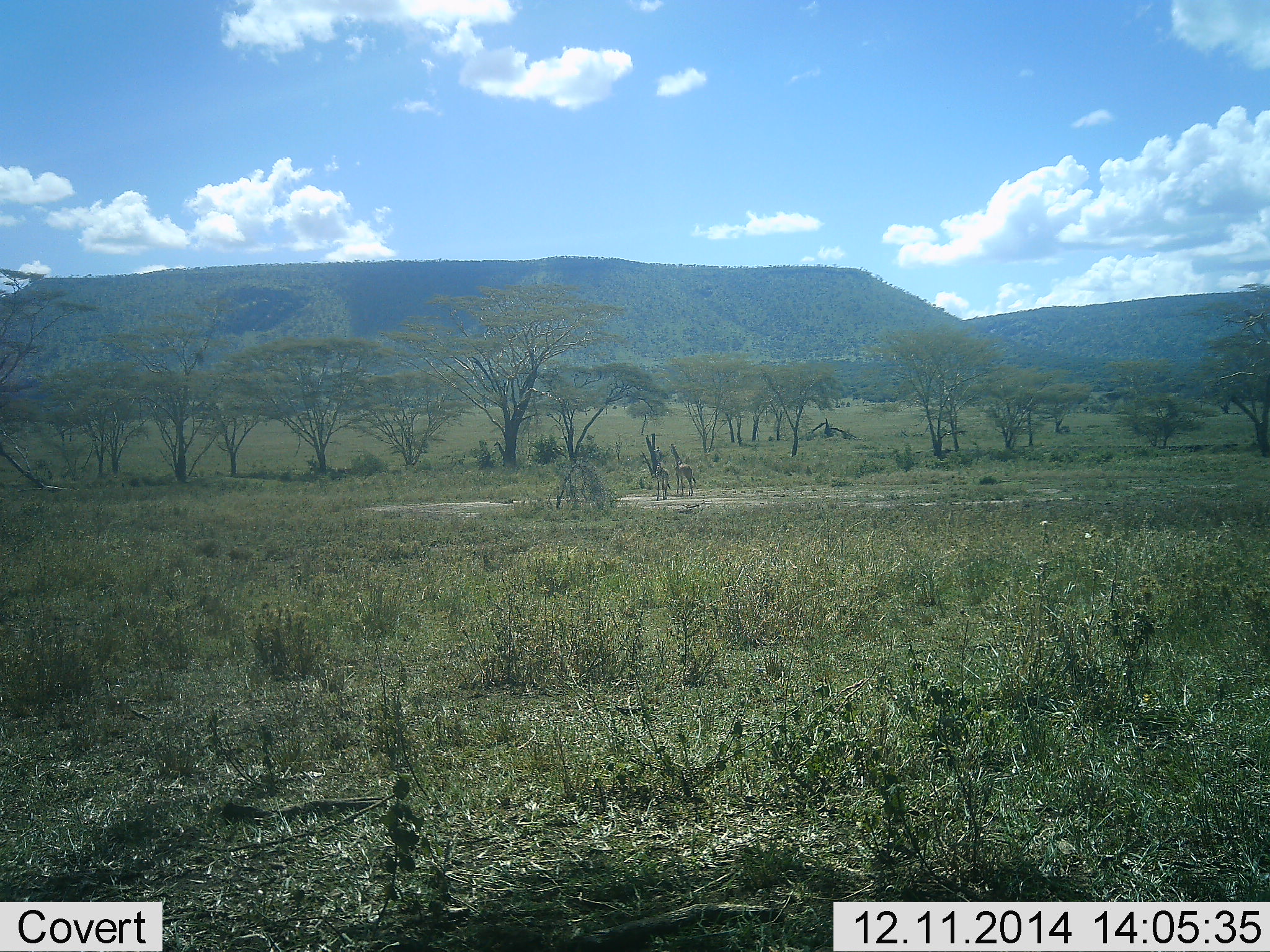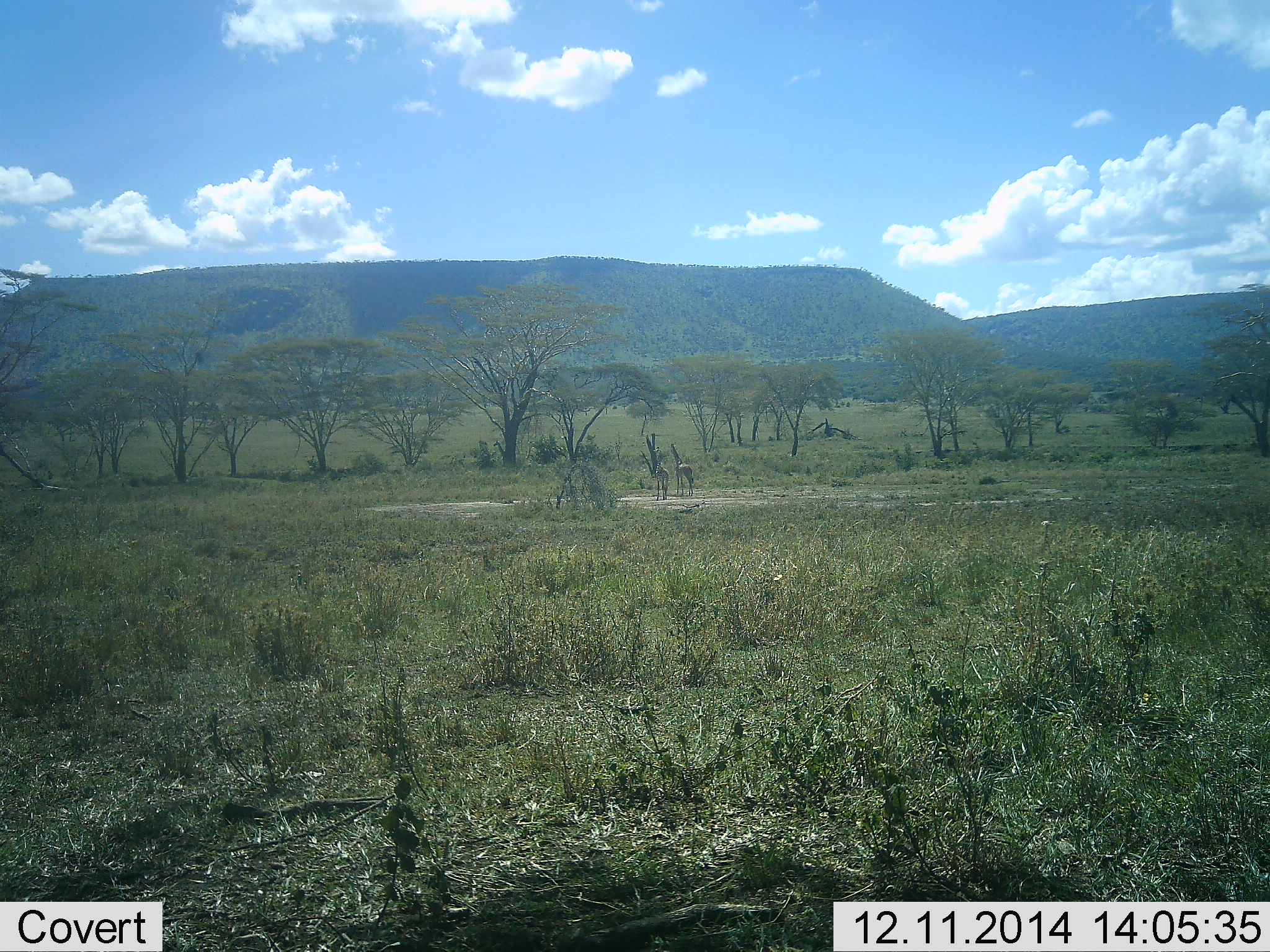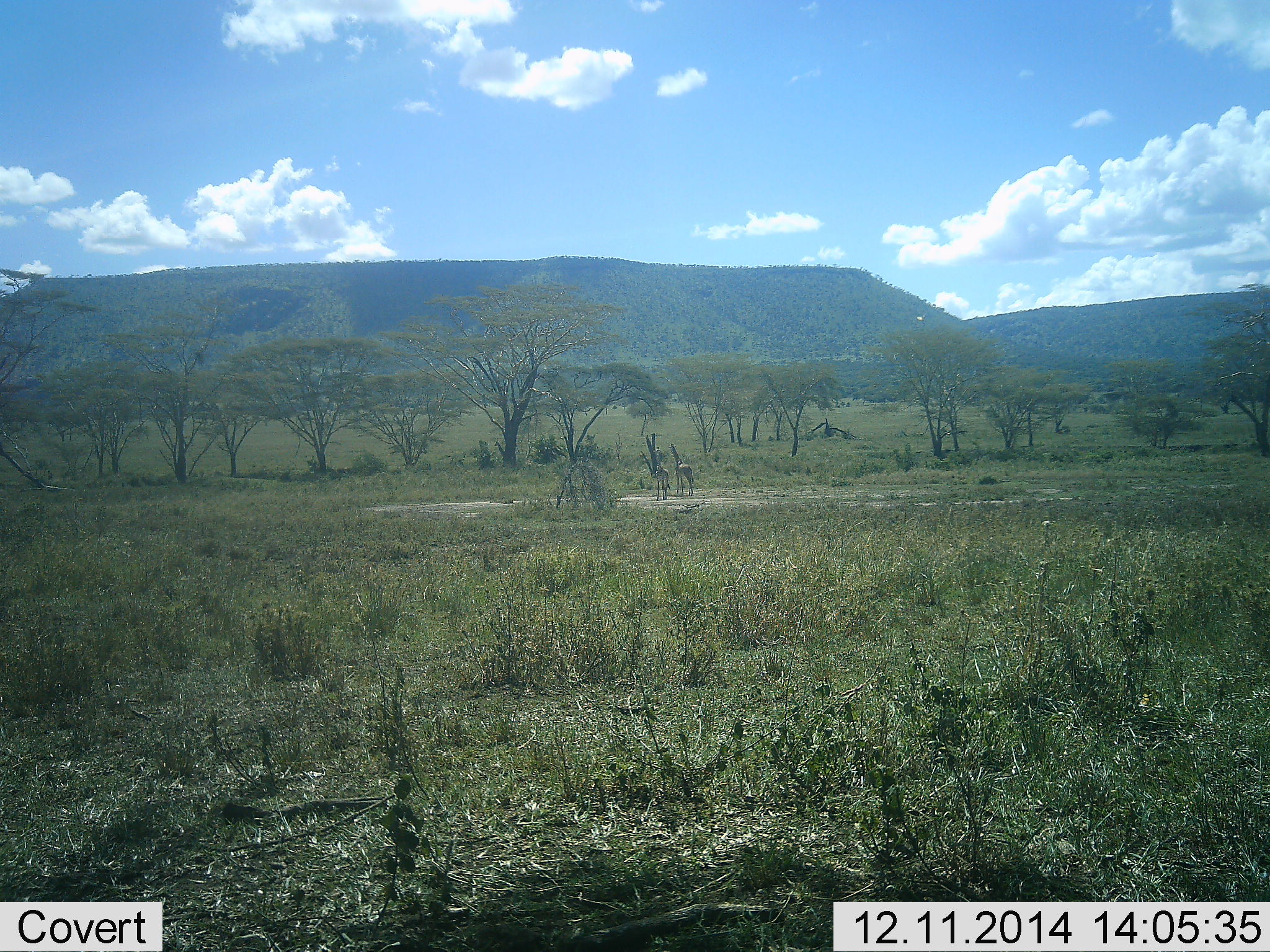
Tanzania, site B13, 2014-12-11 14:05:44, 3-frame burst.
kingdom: Animalia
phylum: Chordata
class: Mammalia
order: Artiodactyla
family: Giraffidae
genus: Giraffa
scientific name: Giraffa camelopardalis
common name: giraffe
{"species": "giraffe (Giraffa camelopardalis)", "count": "2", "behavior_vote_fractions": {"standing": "100%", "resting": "0%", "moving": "10%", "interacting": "0%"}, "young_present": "0%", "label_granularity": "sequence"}